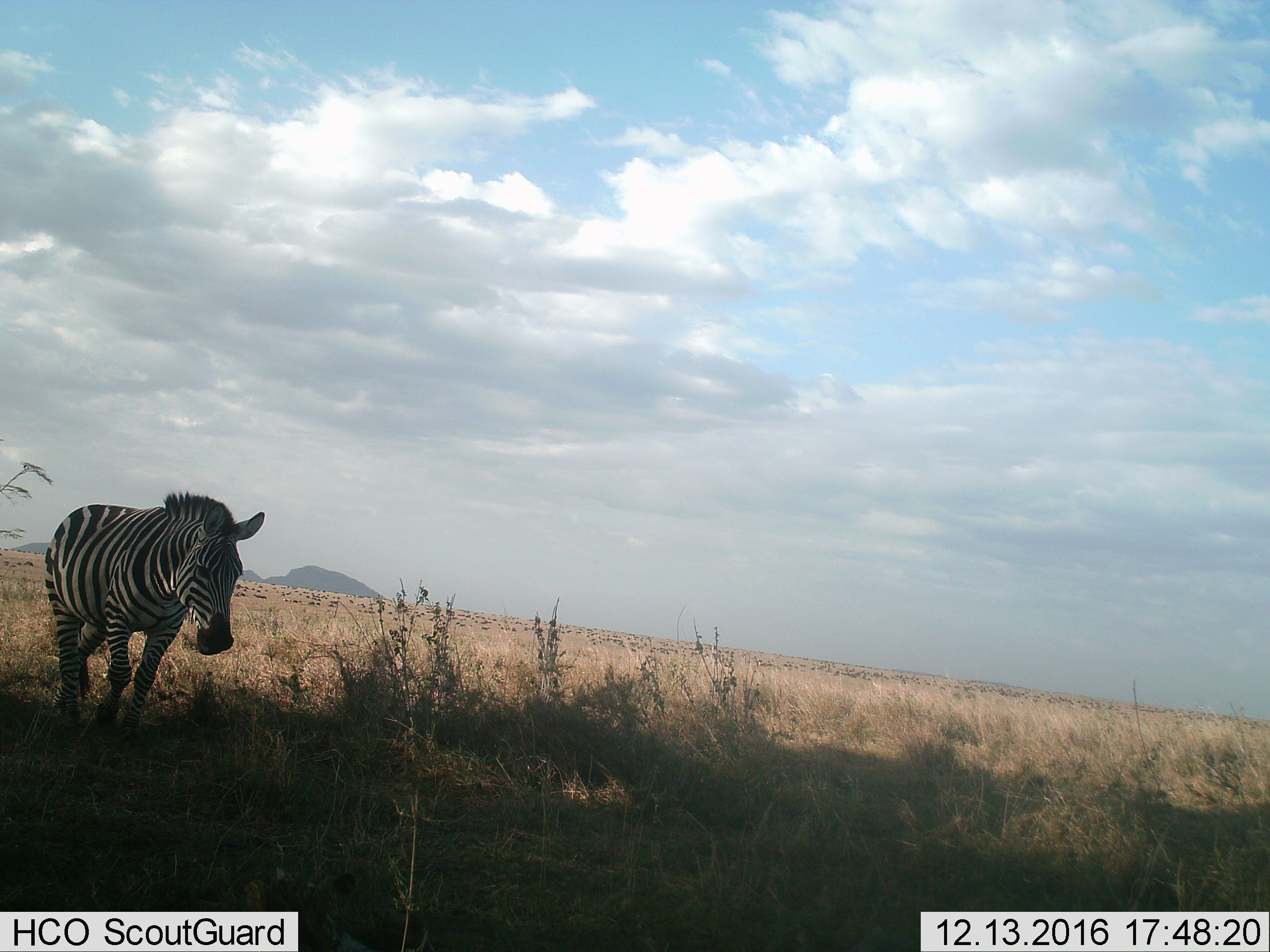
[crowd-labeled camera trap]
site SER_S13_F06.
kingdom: Animalia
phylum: Chordata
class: Mammalia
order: Perissodactyla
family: Equidae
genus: Equus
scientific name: Equus quagga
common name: plains zebra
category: zebraplains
Zebraplains (plains zebra) (Equus quagga), count 1. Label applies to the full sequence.